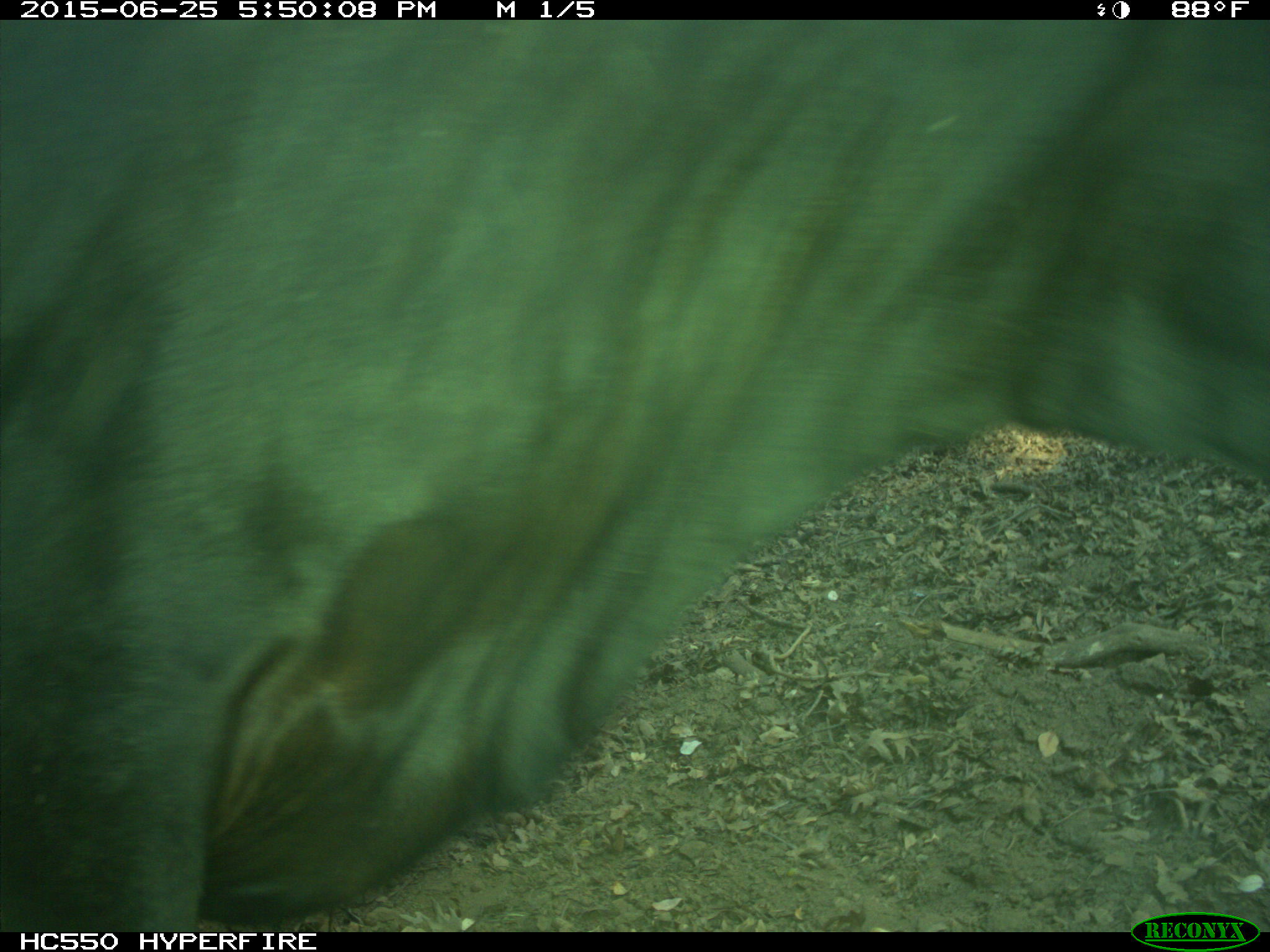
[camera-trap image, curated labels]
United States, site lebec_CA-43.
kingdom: Animalia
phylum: Chordata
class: Mammalia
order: Artiodactyla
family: Bovidae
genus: Bos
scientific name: Bos taurus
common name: domestic cow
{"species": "Bos taurus (domestic cow)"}